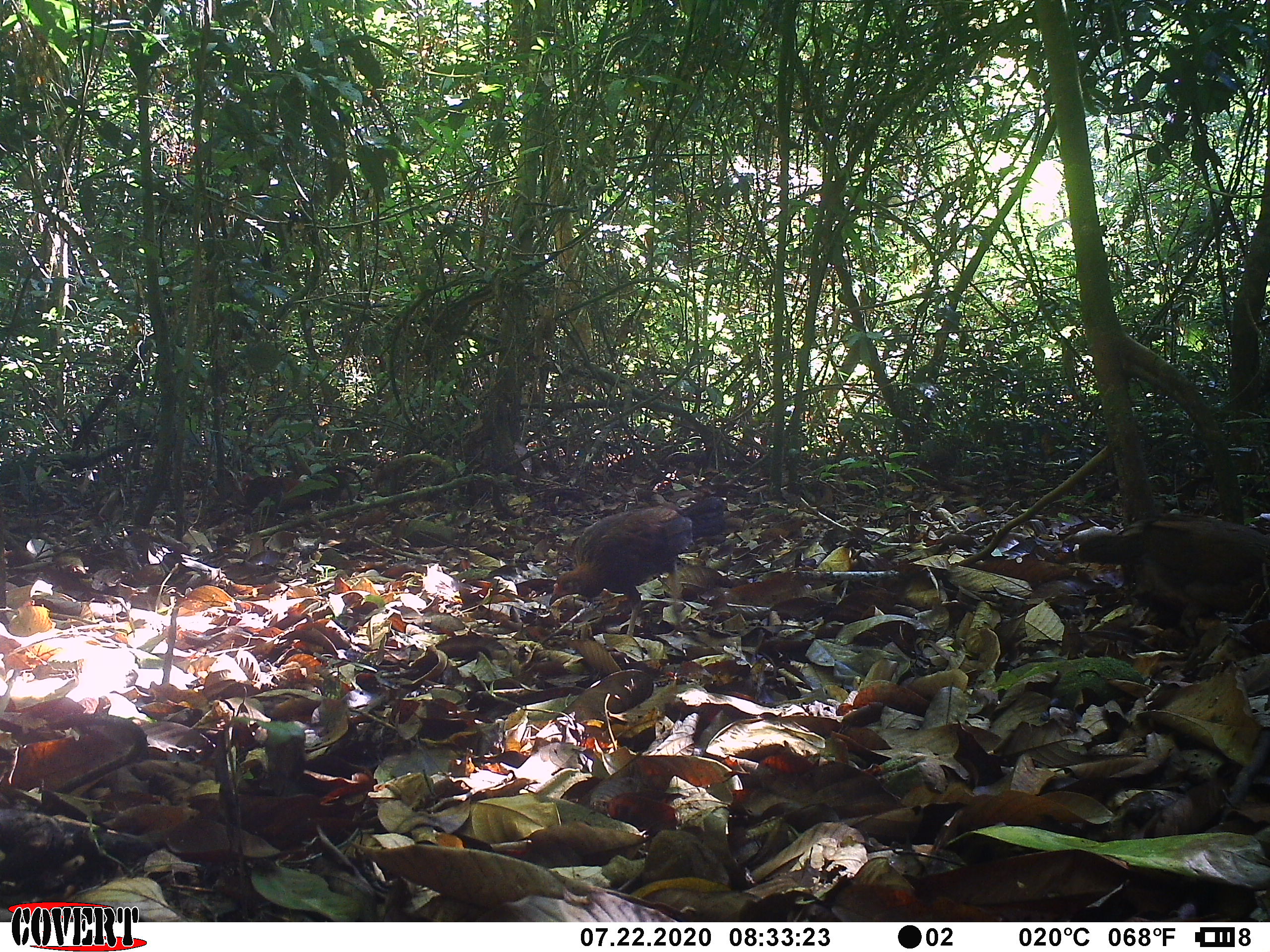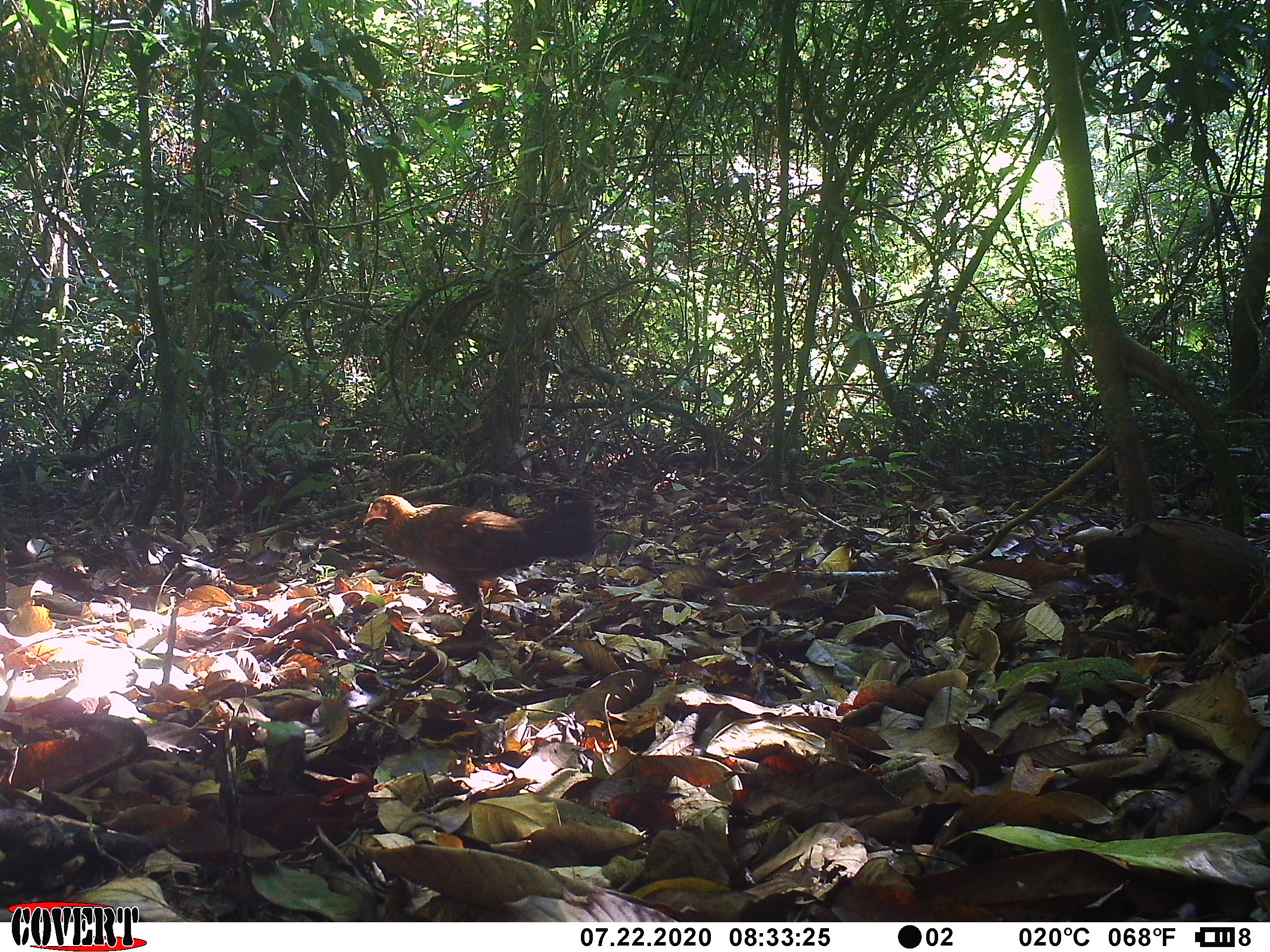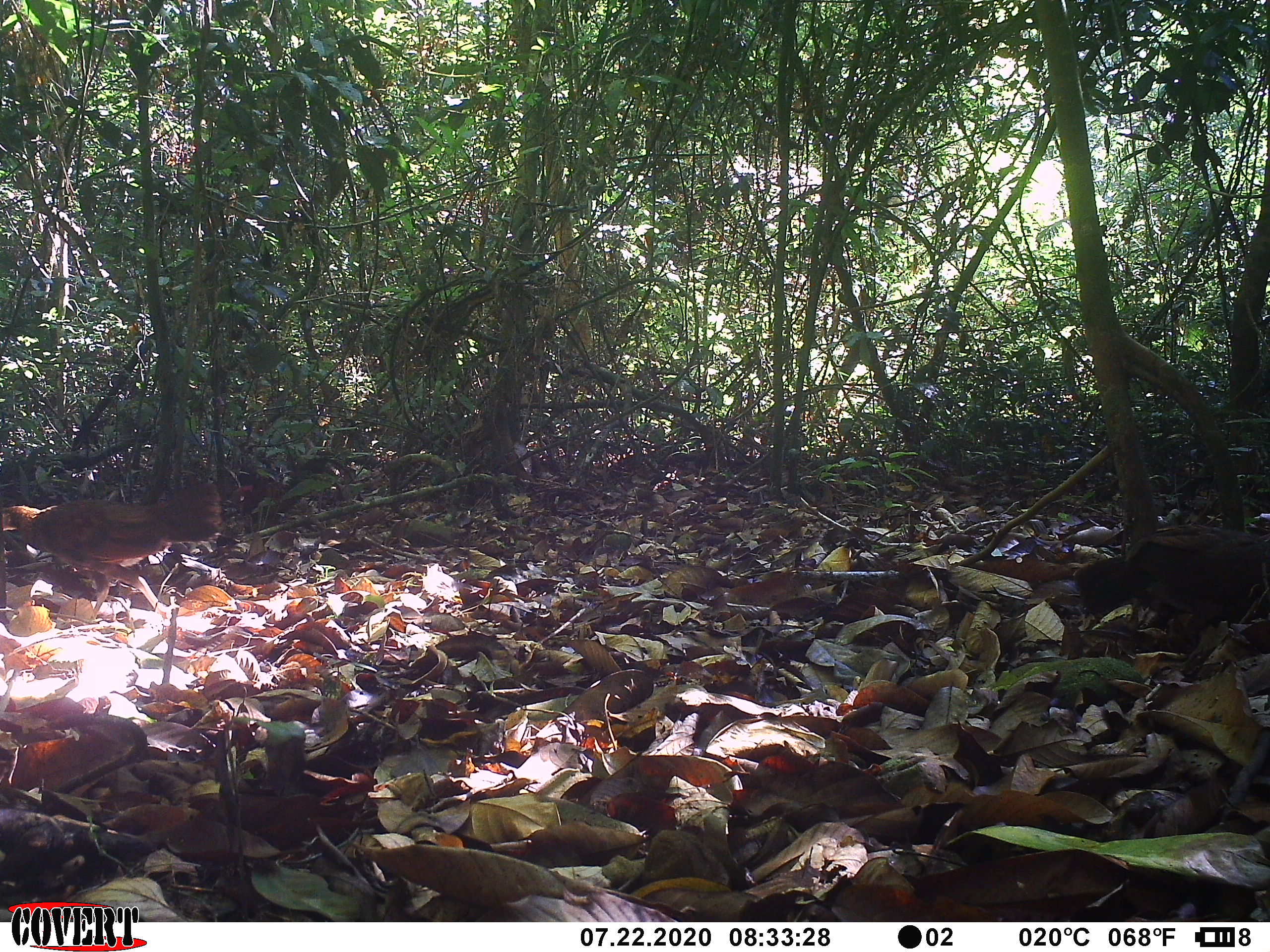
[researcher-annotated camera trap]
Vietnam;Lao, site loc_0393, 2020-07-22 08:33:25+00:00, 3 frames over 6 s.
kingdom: Animalia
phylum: Chordata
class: Aves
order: Galliformes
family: Phasianidae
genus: Gallus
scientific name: Gallus gallus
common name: red junglefowl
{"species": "red junglefowl (Gallus gallus)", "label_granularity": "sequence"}